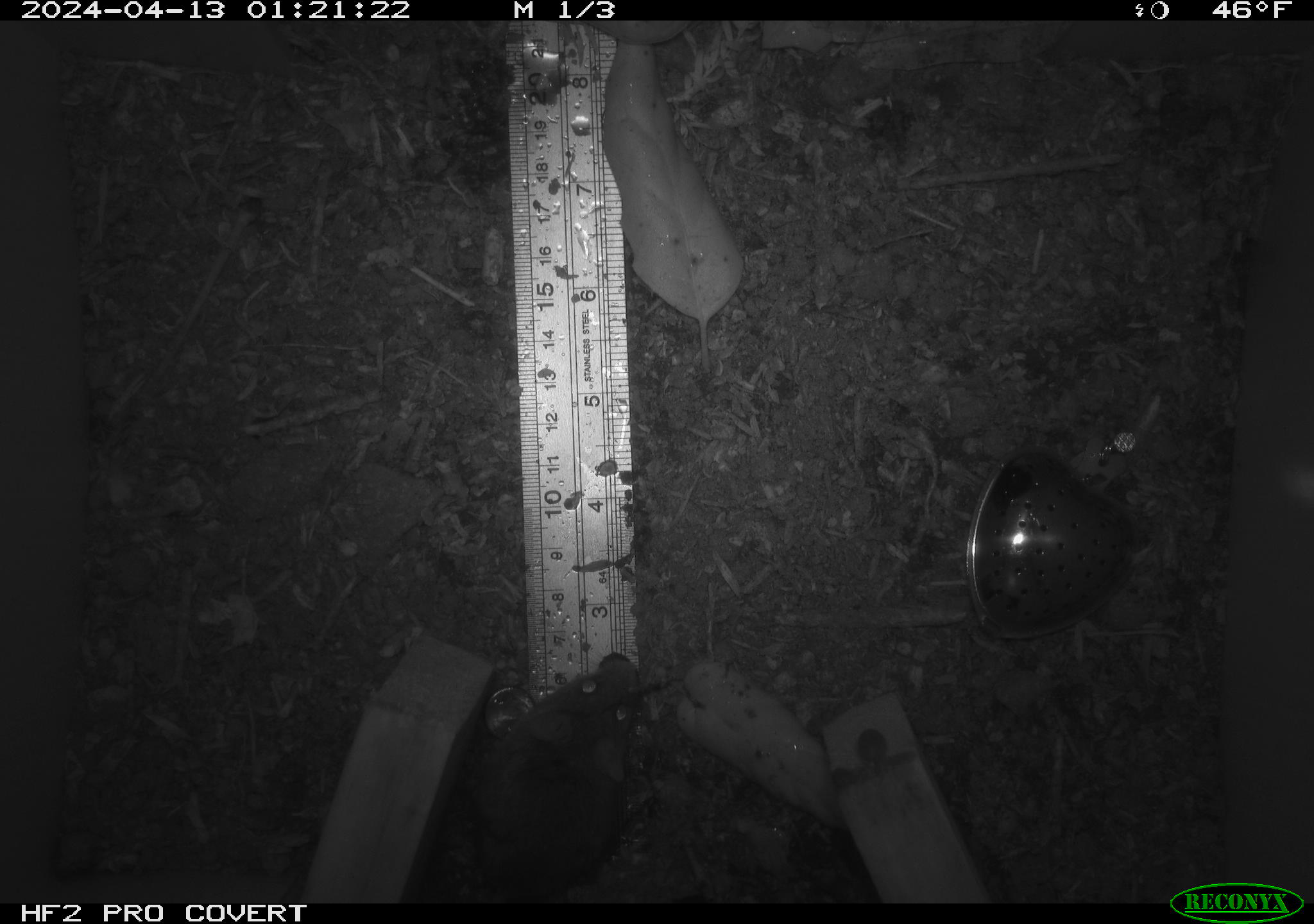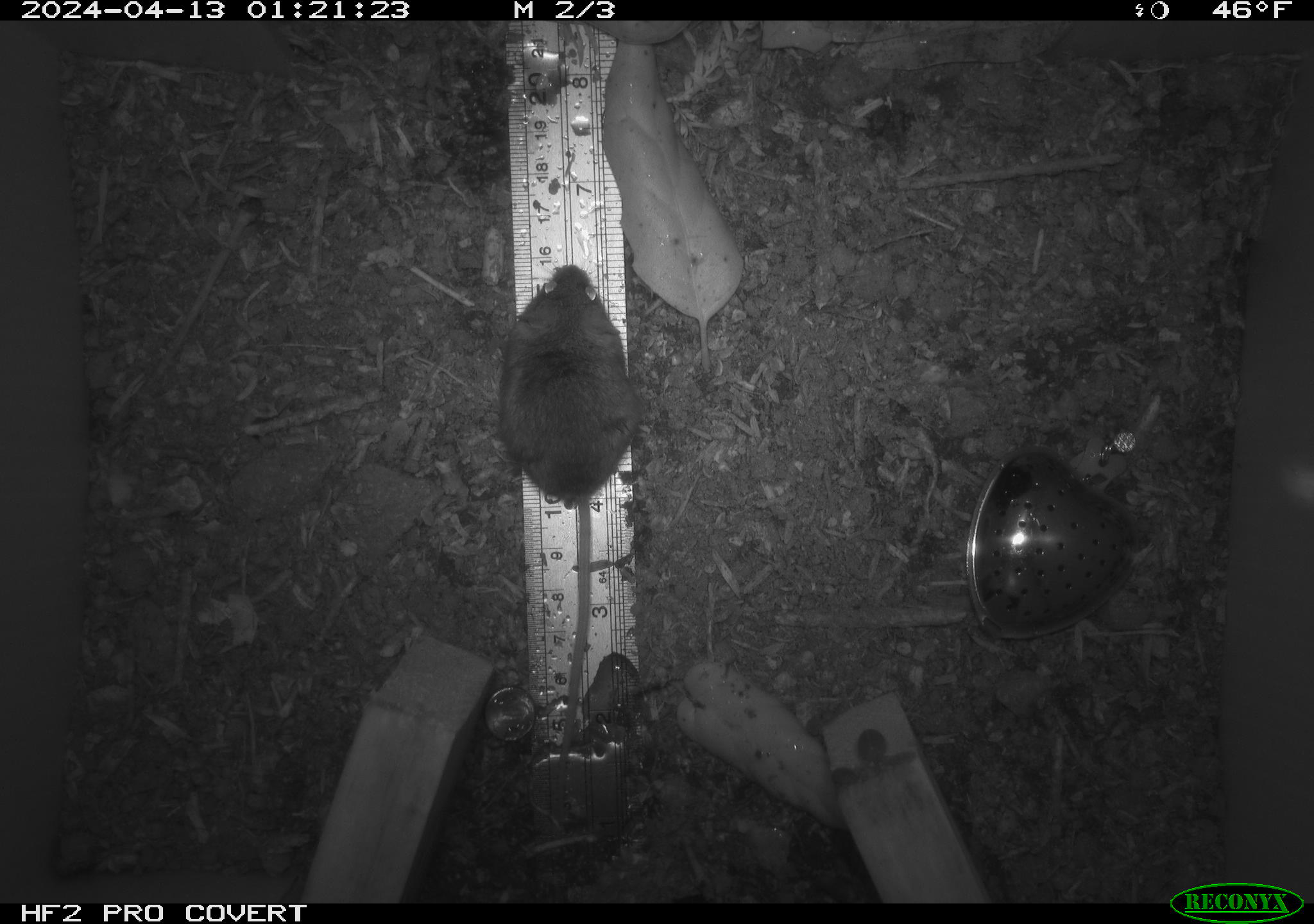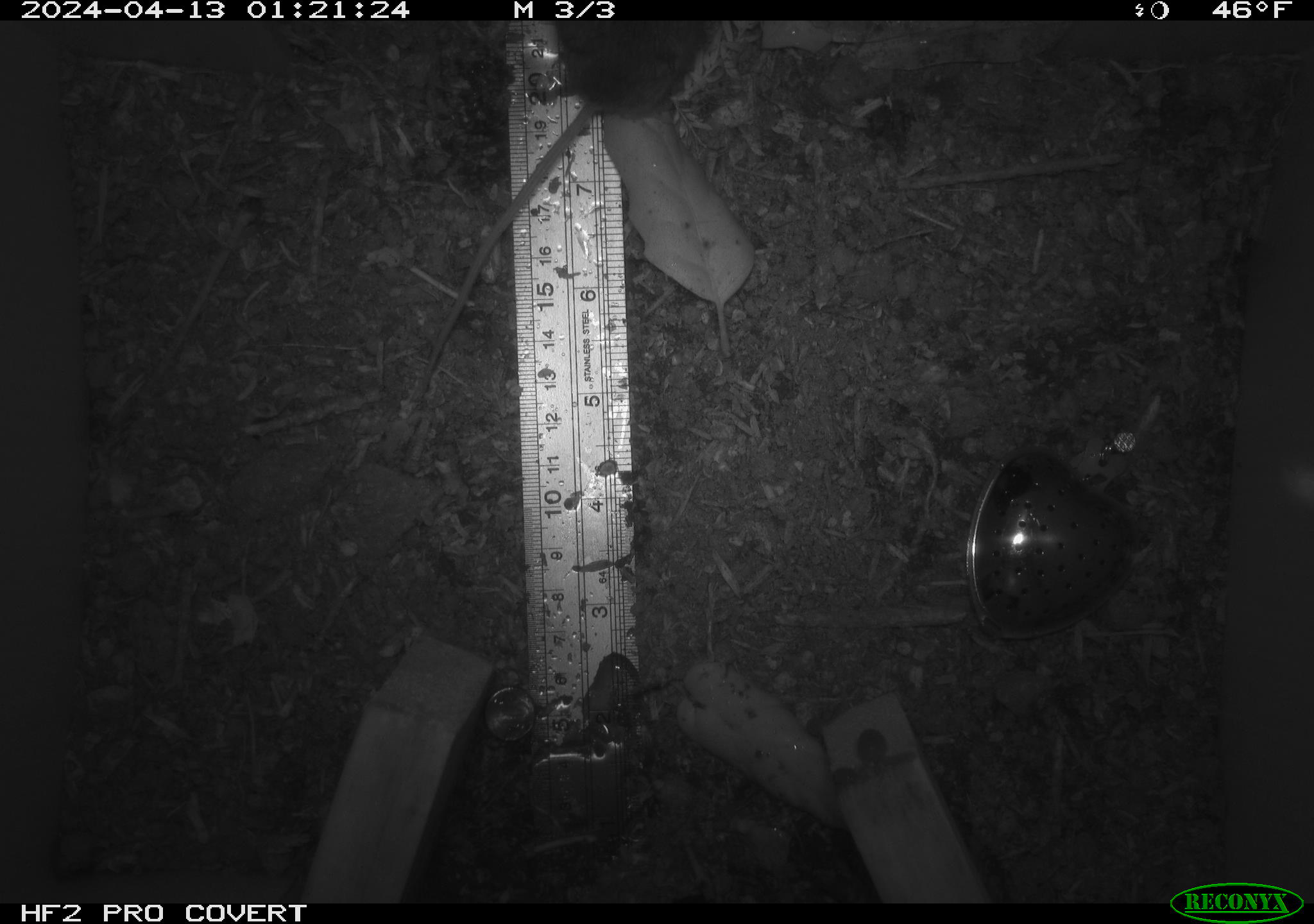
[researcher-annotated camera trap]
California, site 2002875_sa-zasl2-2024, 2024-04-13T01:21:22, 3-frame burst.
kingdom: Animalia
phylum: Chordata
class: Mammalia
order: Rodentia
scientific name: Rodentia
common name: rodent